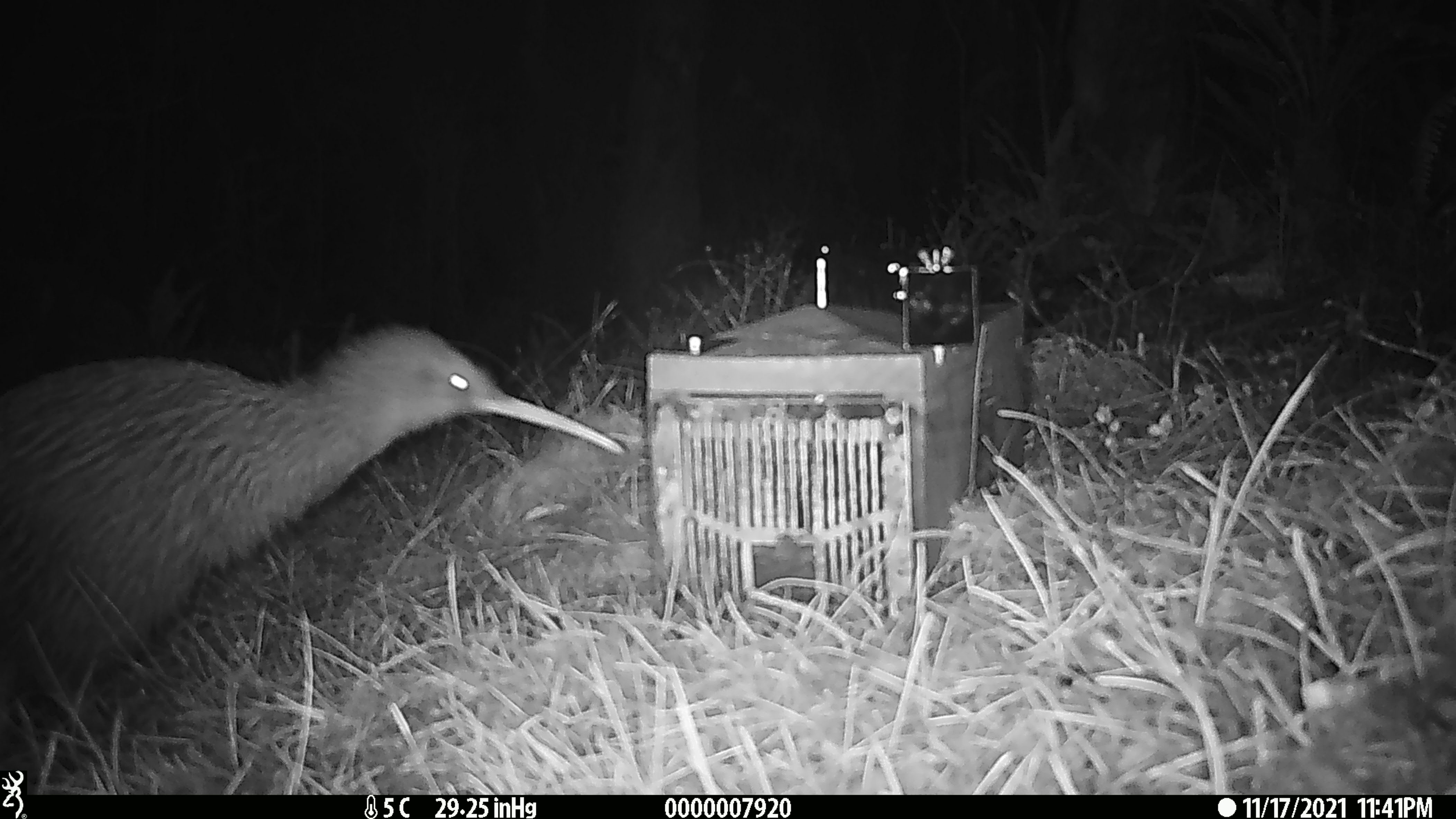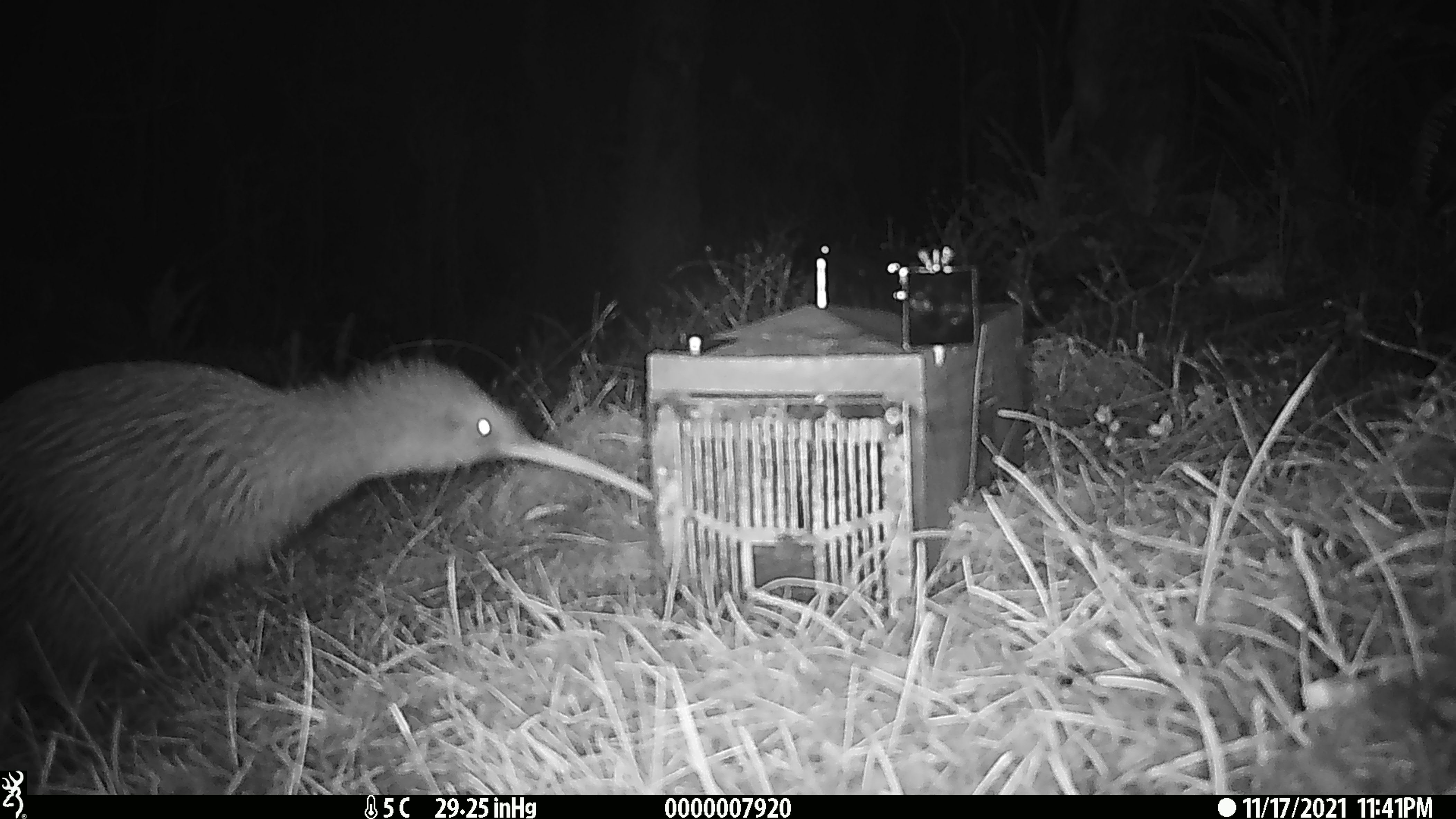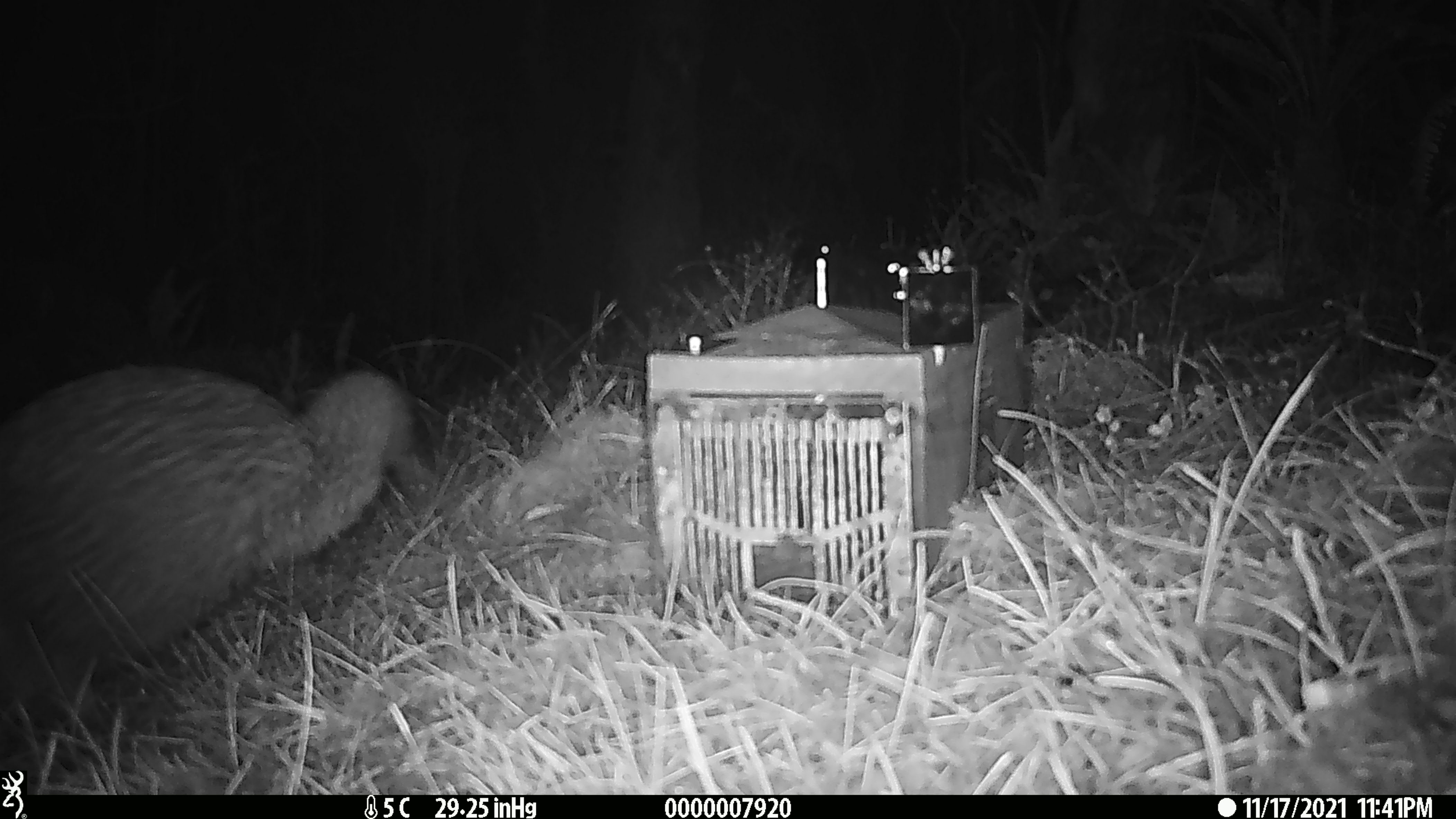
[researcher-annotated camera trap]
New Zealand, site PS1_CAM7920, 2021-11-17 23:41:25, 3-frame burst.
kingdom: Animalia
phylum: Chordata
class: Aves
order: Apterygiformes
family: Apterygidae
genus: Apteryx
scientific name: Apteryx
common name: kiwi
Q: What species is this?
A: Kiwi (Apteryx).